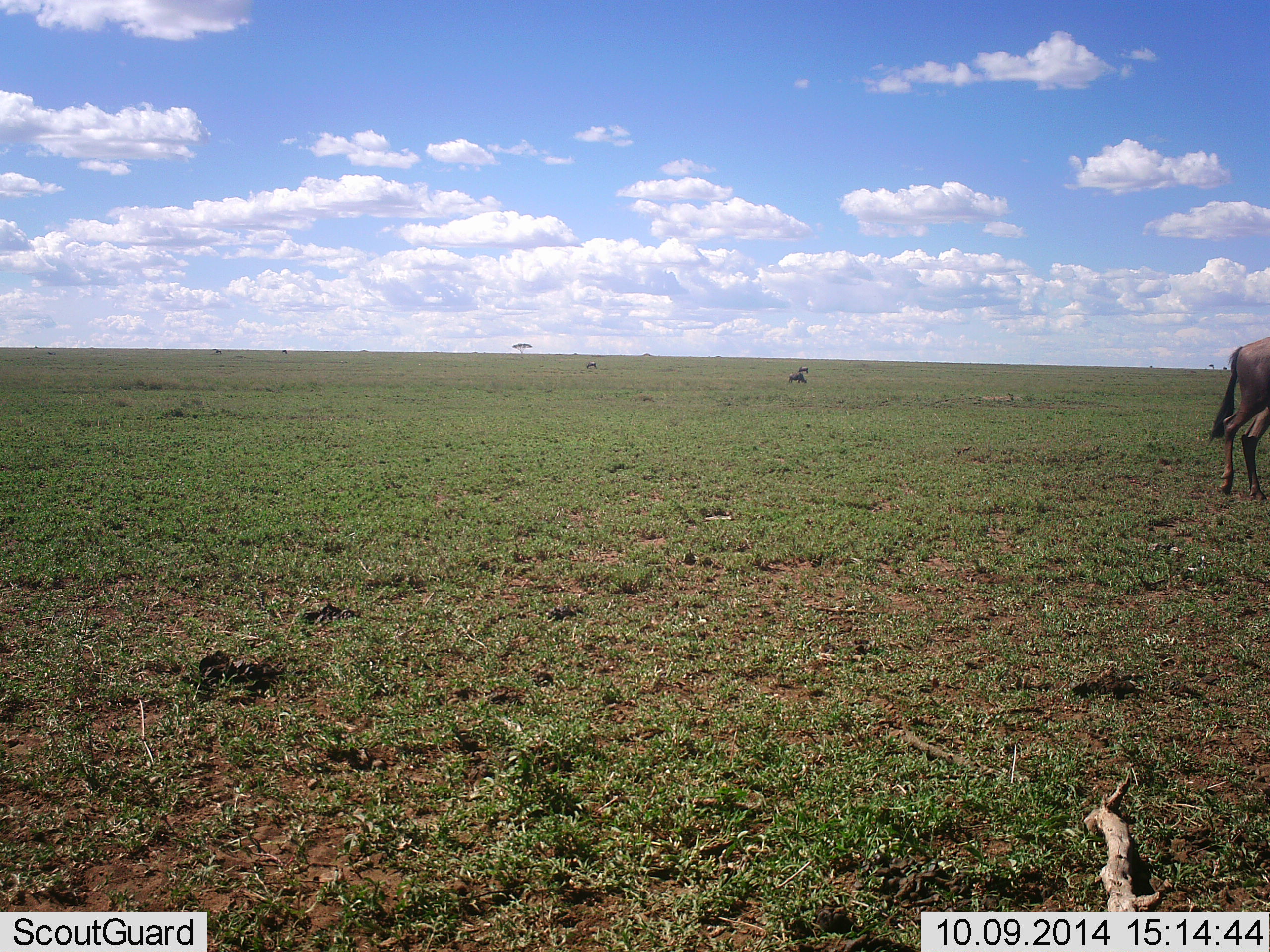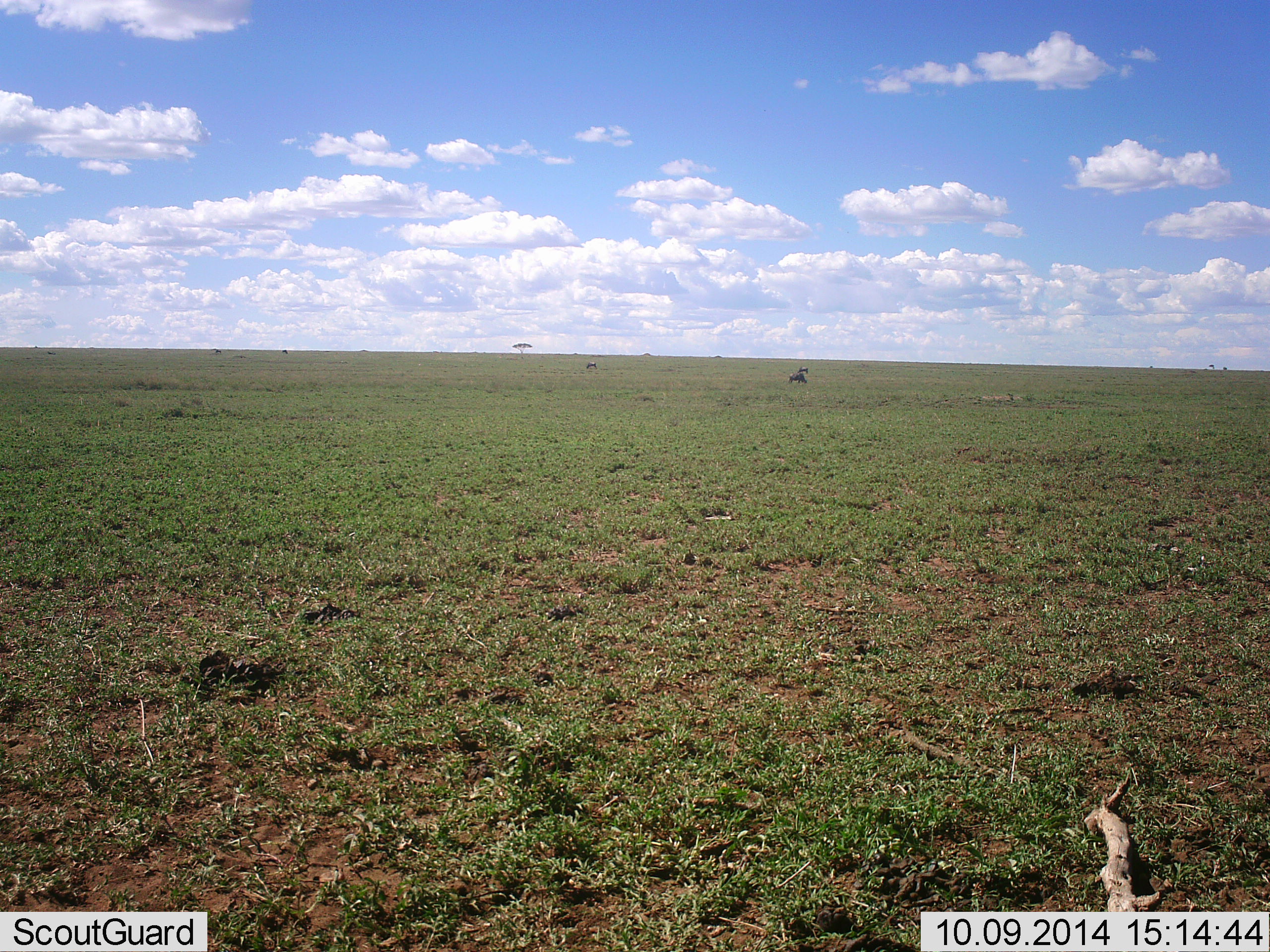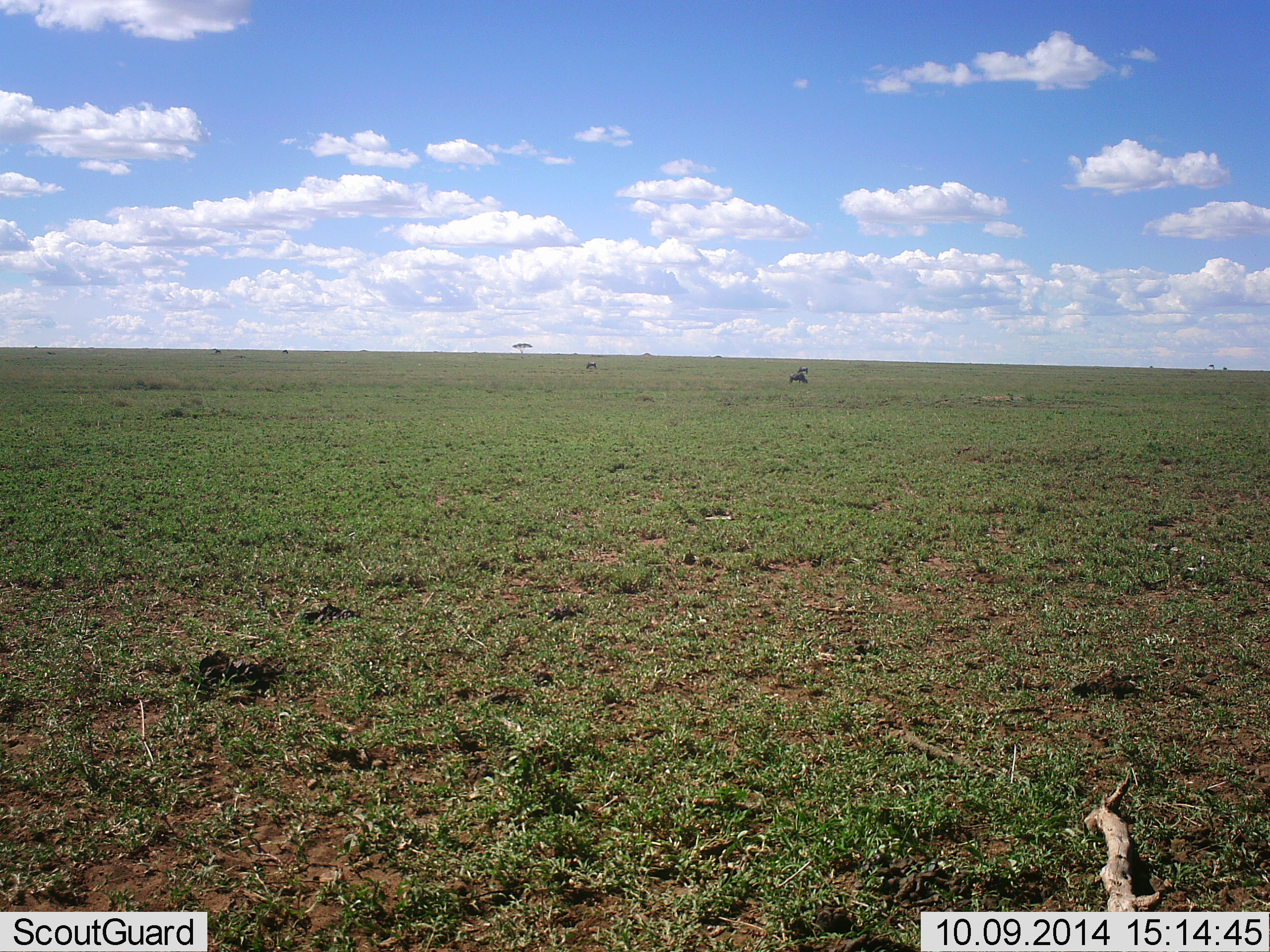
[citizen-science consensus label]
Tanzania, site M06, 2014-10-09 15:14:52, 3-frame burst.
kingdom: Animalia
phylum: Chordata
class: Mammalia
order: Artiodactyla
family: Bovidae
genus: Connochaetes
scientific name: Connochaetes taurinus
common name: blue wildebeest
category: wildebeest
Wildebeest (blue wildebeest) (Connochaetes taurinus), count 1. Behavior (volunteer vote fractions): standing 10%, resting 0%, moving 90%, interacting 0%. Young present (vote fraction): 0%. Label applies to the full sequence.